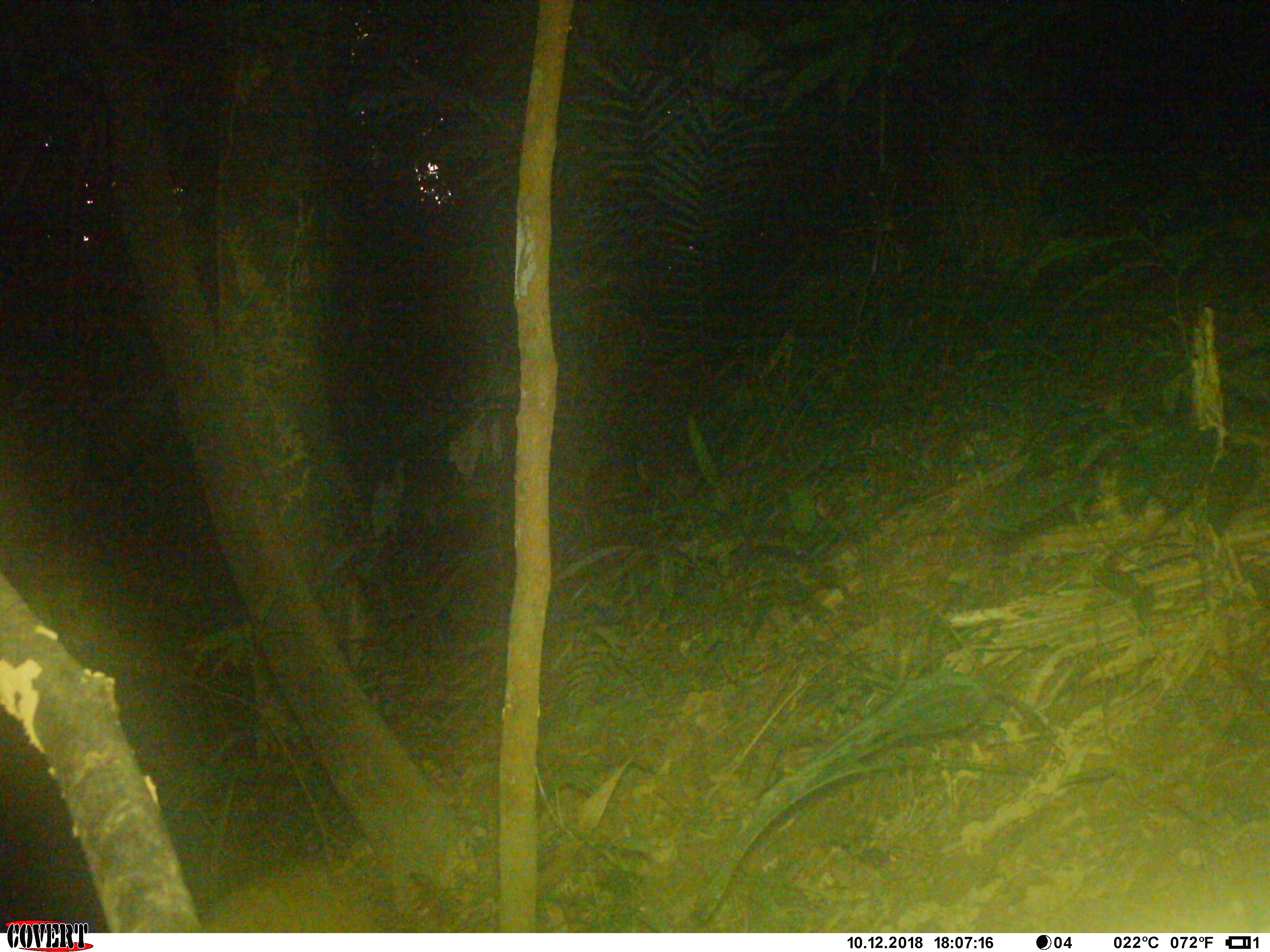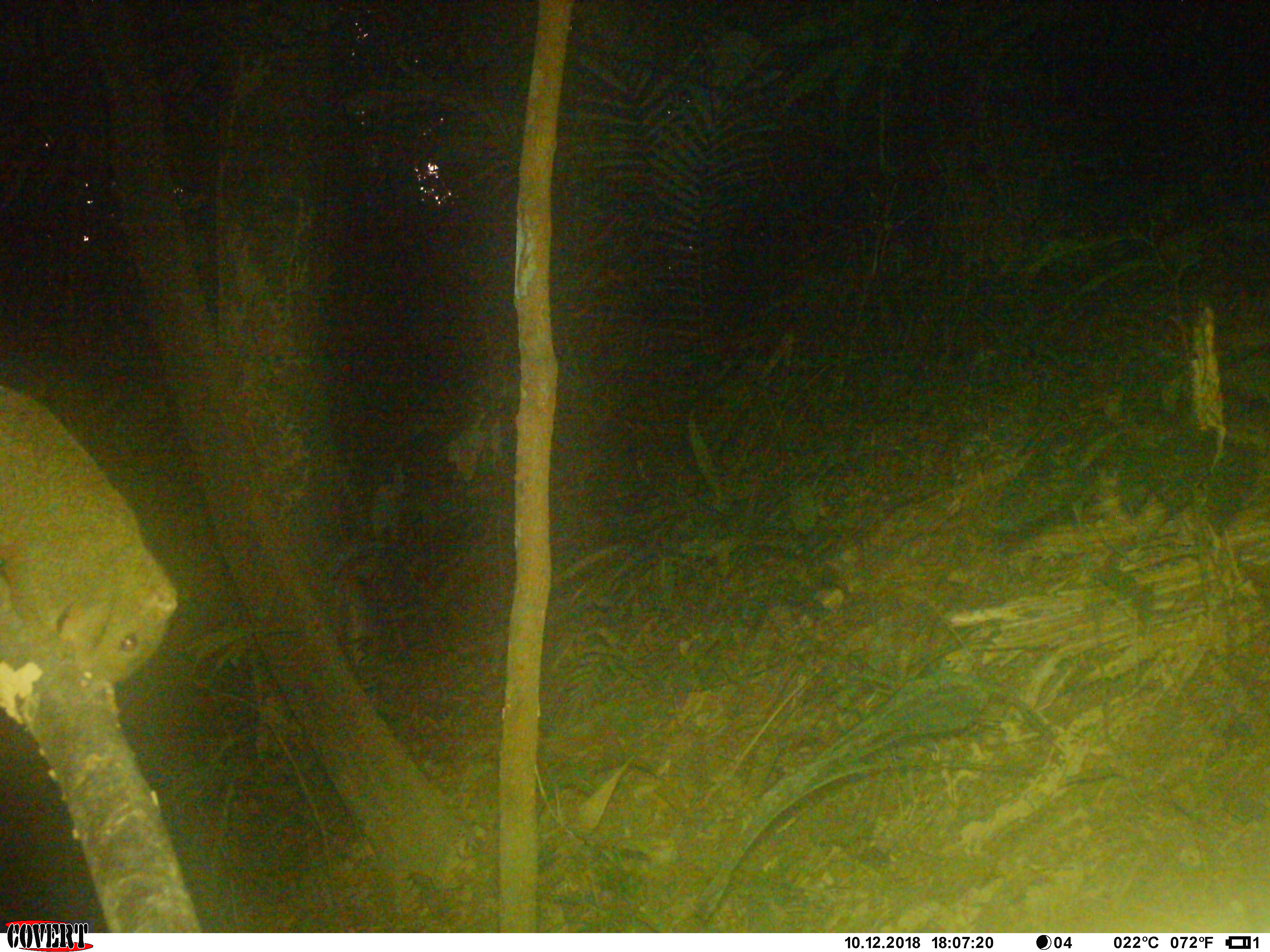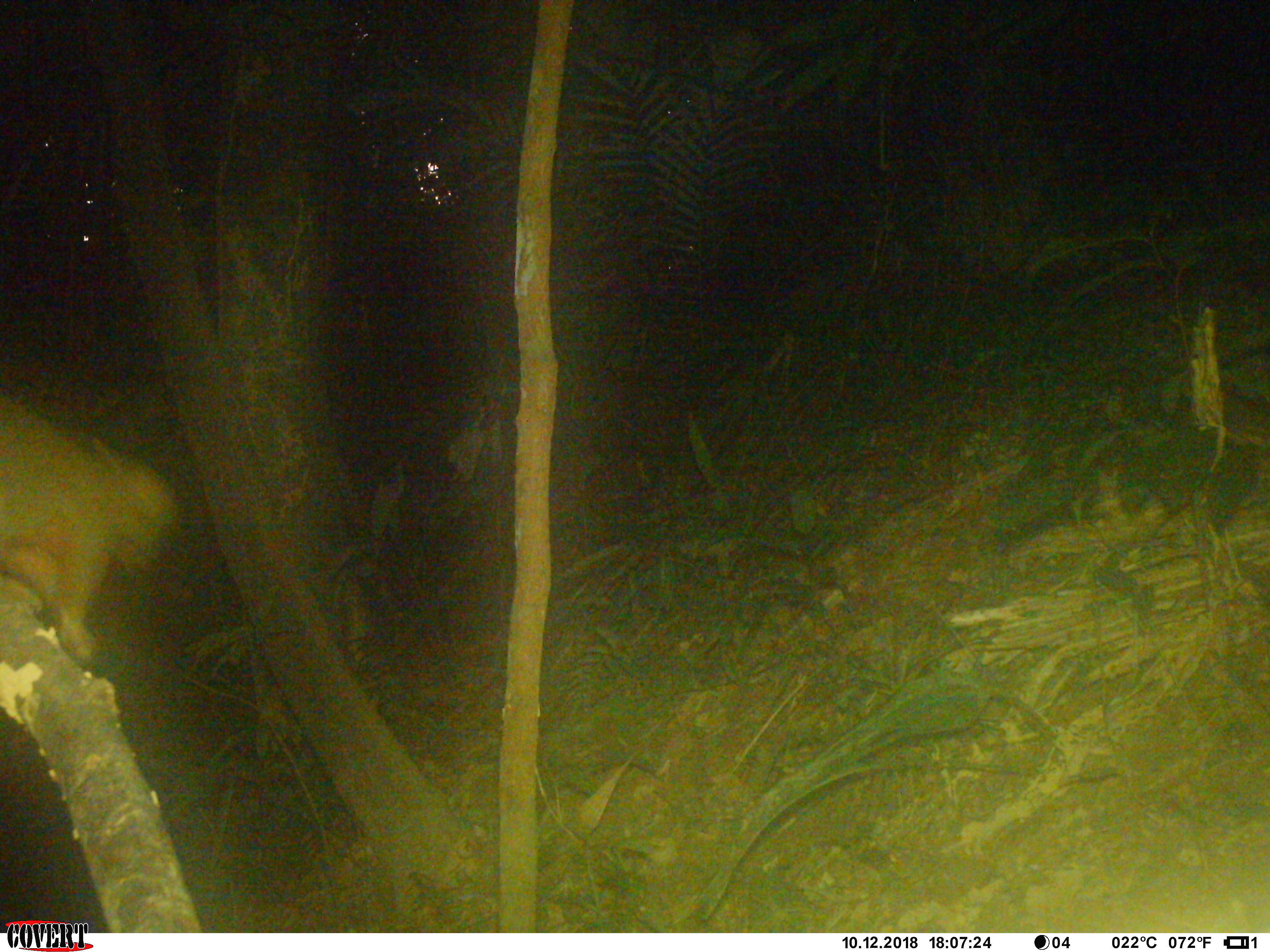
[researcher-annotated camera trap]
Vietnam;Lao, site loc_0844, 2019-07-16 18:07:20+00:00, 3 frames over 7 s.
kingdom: Animalia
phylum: Chordata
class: Mammalia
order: Rodentia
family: Sciuridae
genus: Sciurus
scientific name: Sciurus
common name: squirrel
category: unidentified squirrel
Unidentified squirrel (squirrel) (Sciurus). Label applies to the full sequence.